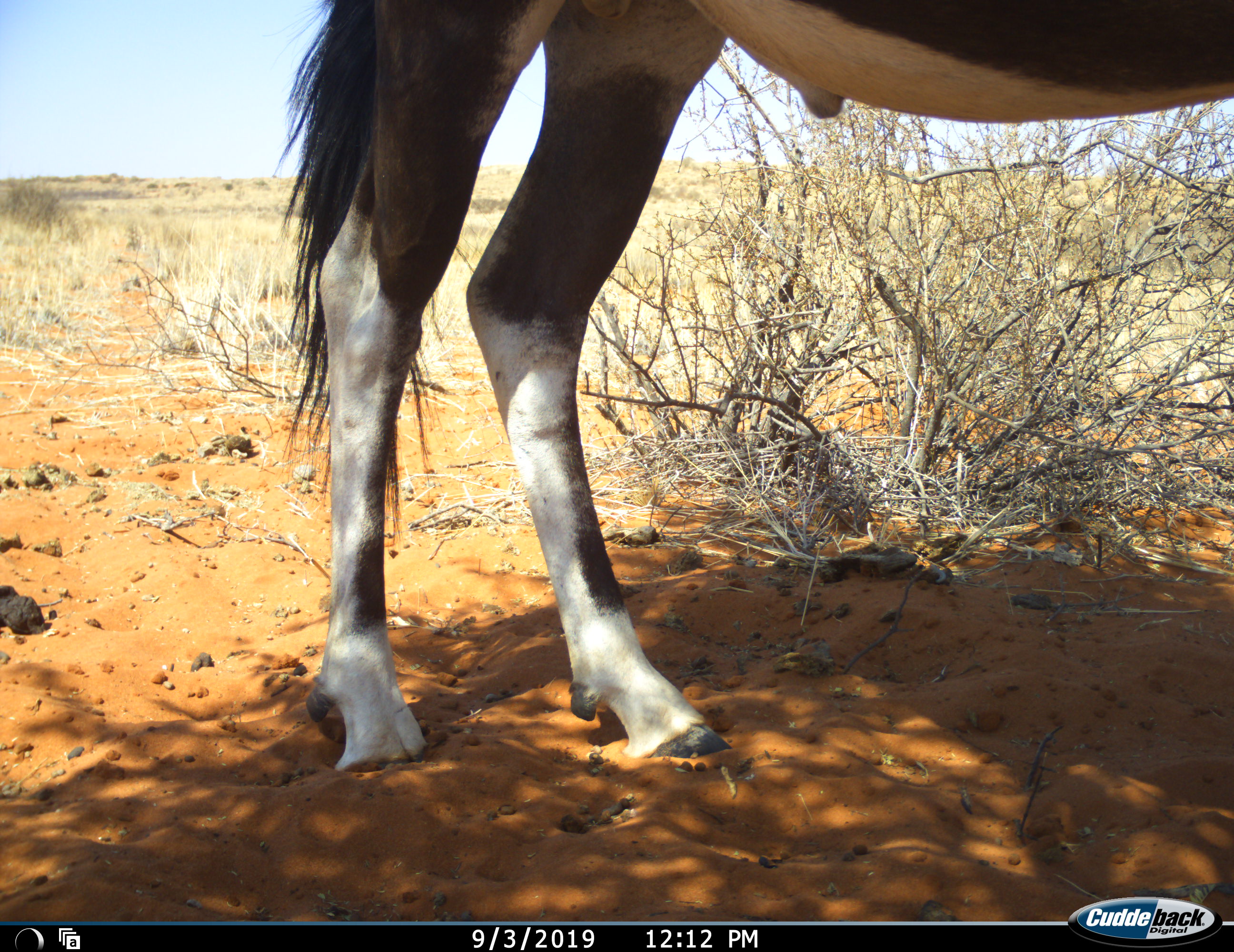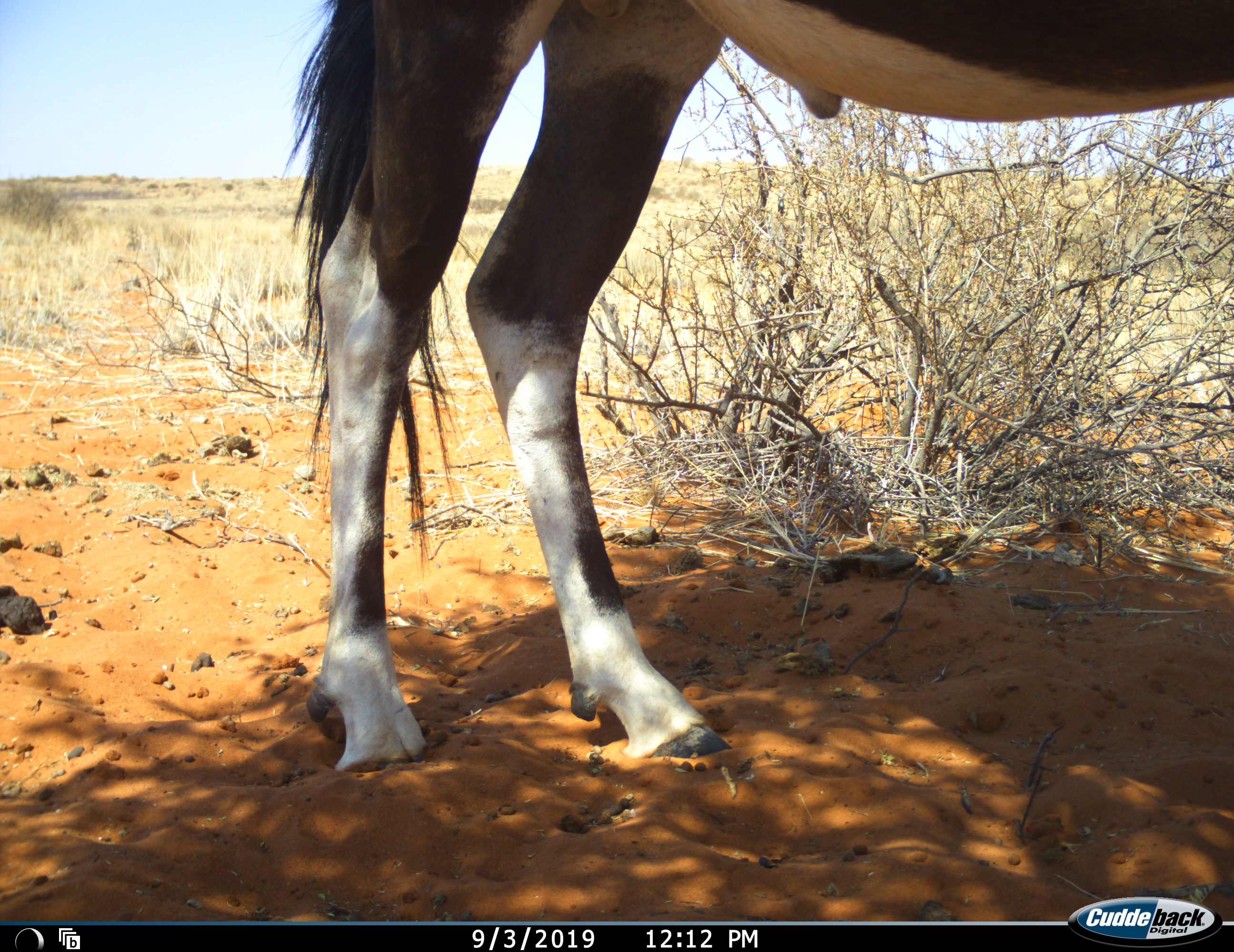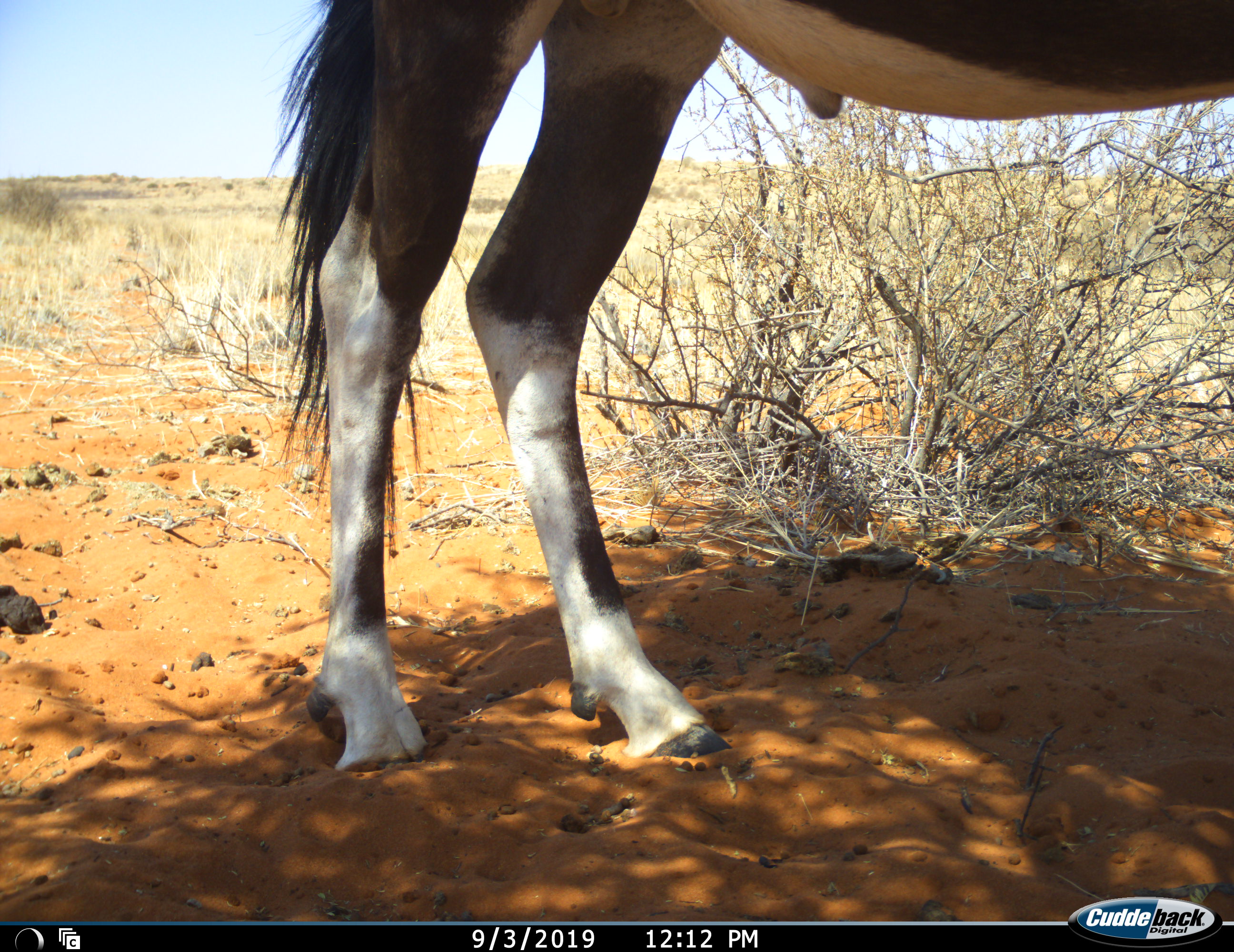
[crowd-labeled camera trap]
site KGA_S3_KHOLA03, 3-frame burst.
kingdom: Animalia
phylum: Chordata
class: Mammalia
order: Artiodactyla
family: Bovidae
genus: Oryx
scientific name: Oryx gazella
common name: gemsbok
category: oryx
Oryx (gemsbok) (Oryx gazella), count 1. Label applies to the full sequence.